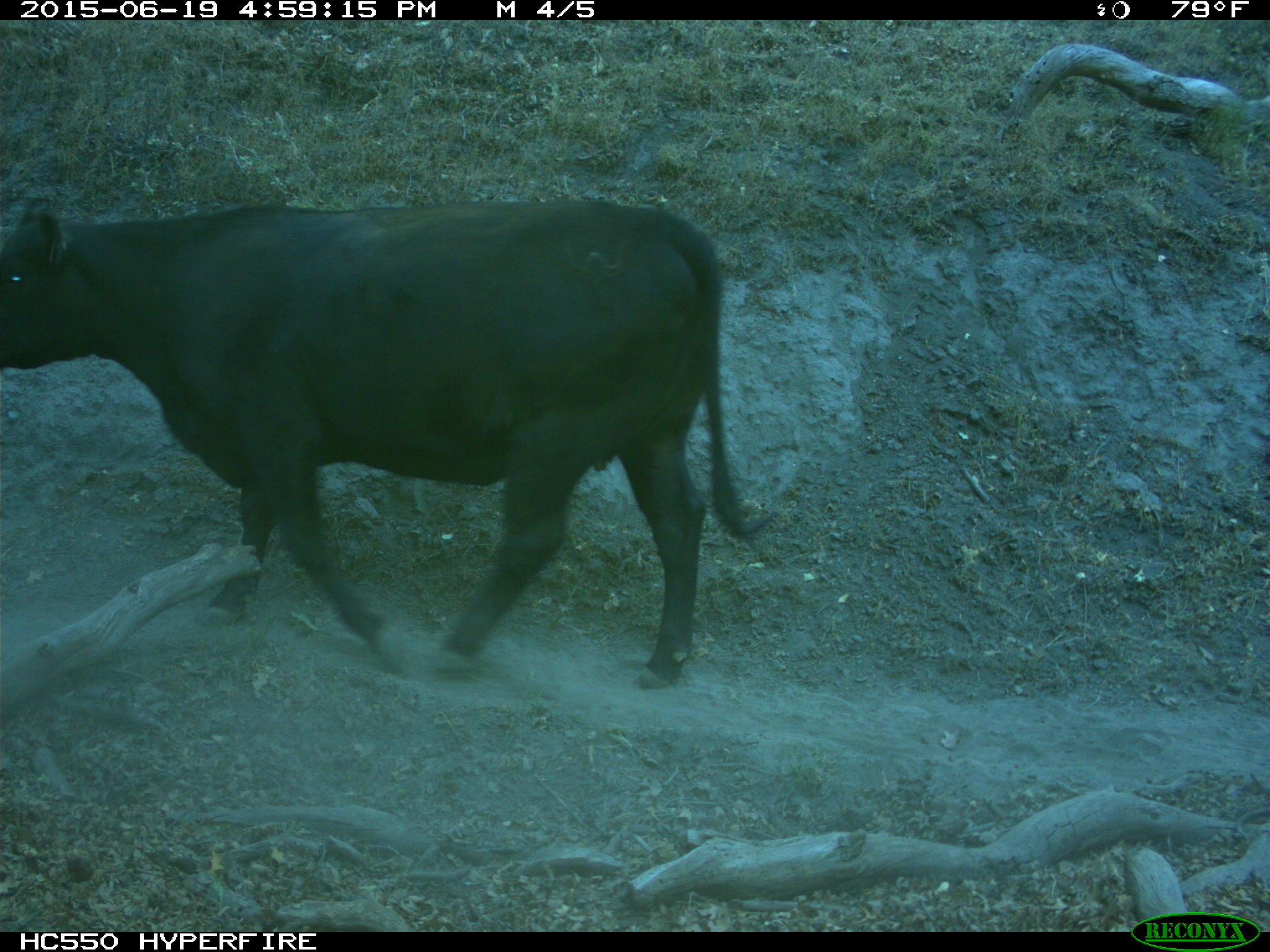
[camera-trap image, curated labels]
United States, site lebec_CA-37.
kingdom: Animalia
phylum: Chordata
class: Mammalia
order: Artiodactyla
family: Bovidae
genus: Bos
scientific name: Bos taurus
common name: domestic cow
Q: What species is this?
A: Bos taurus (domestic cow).